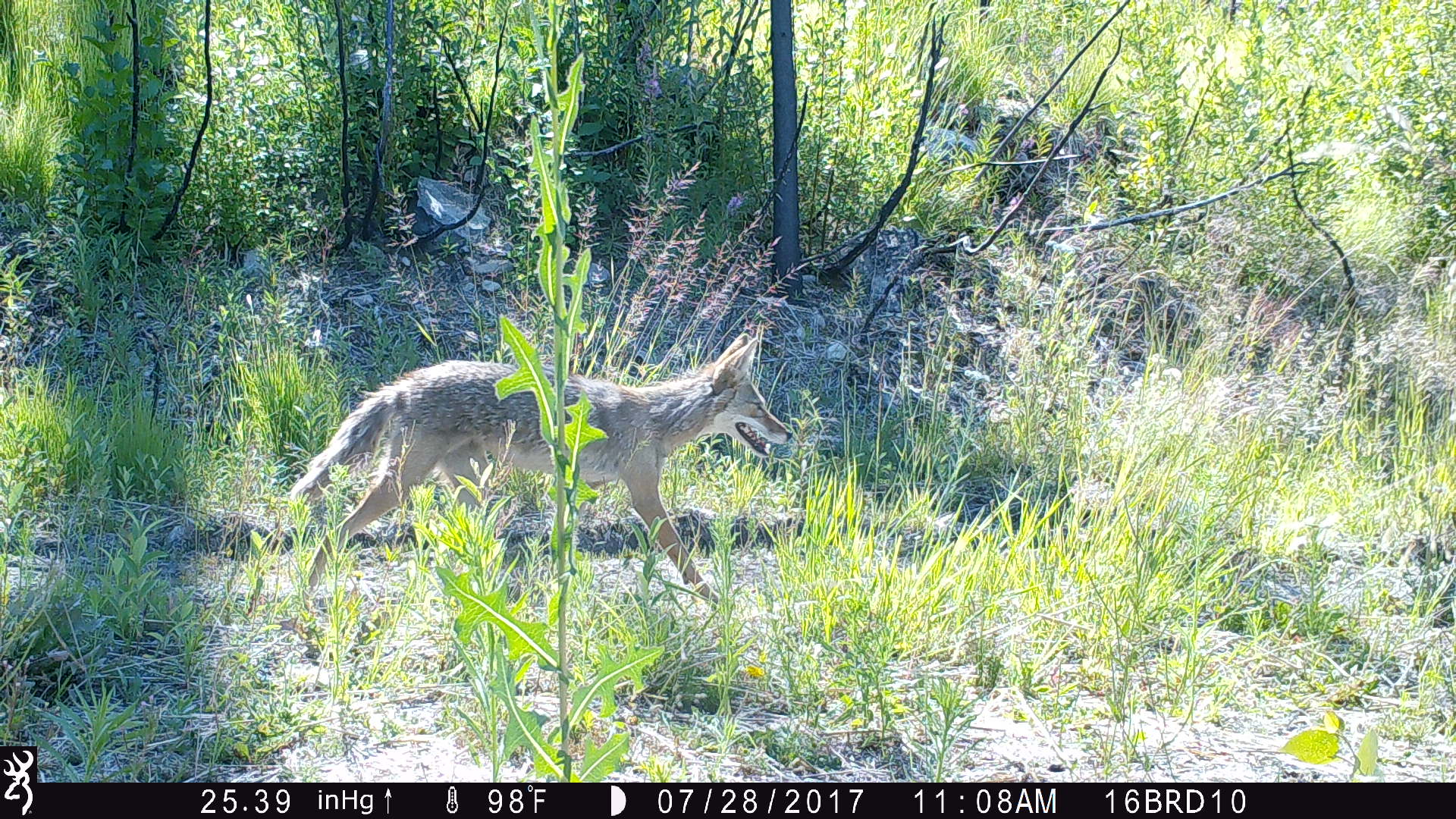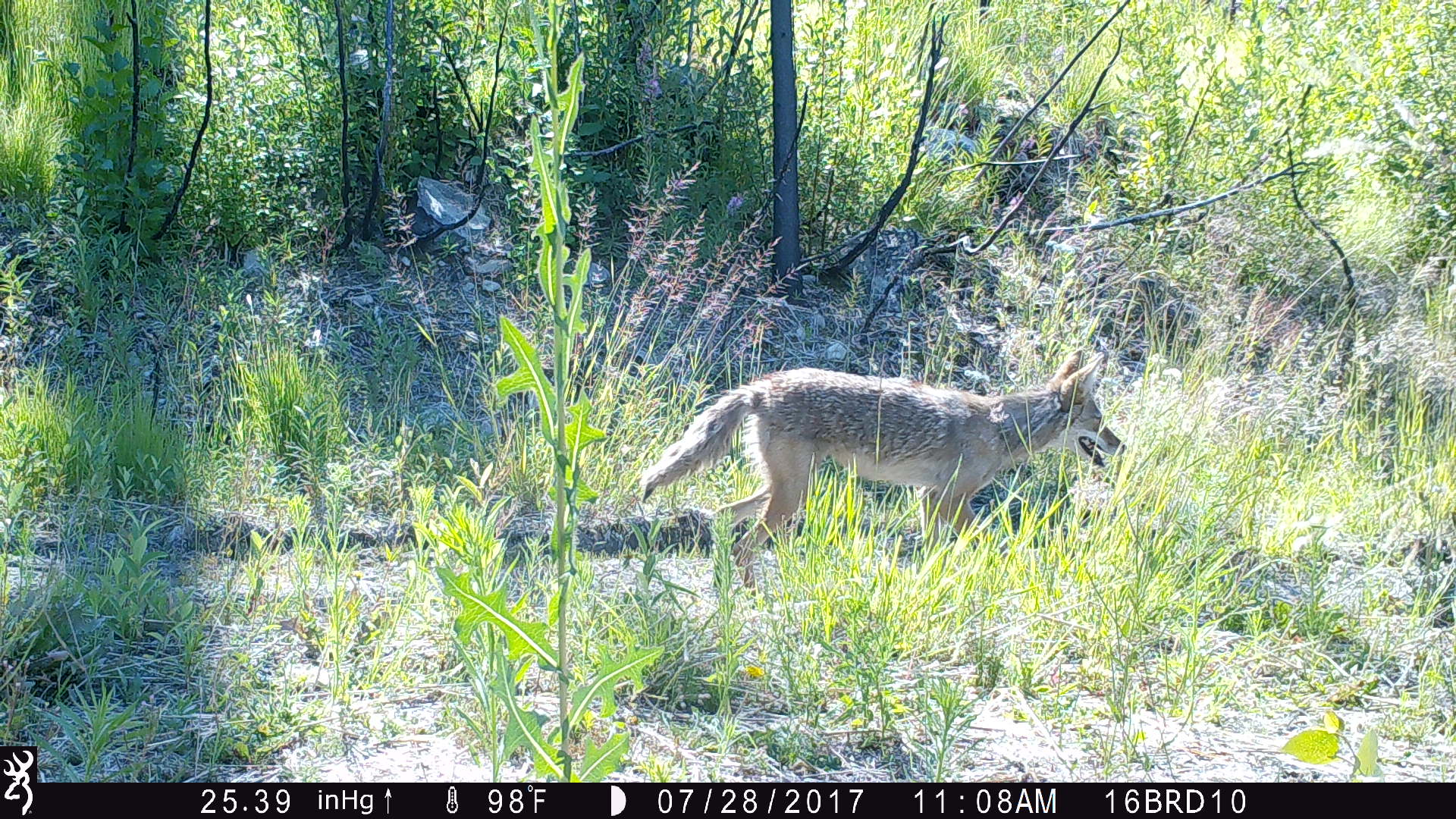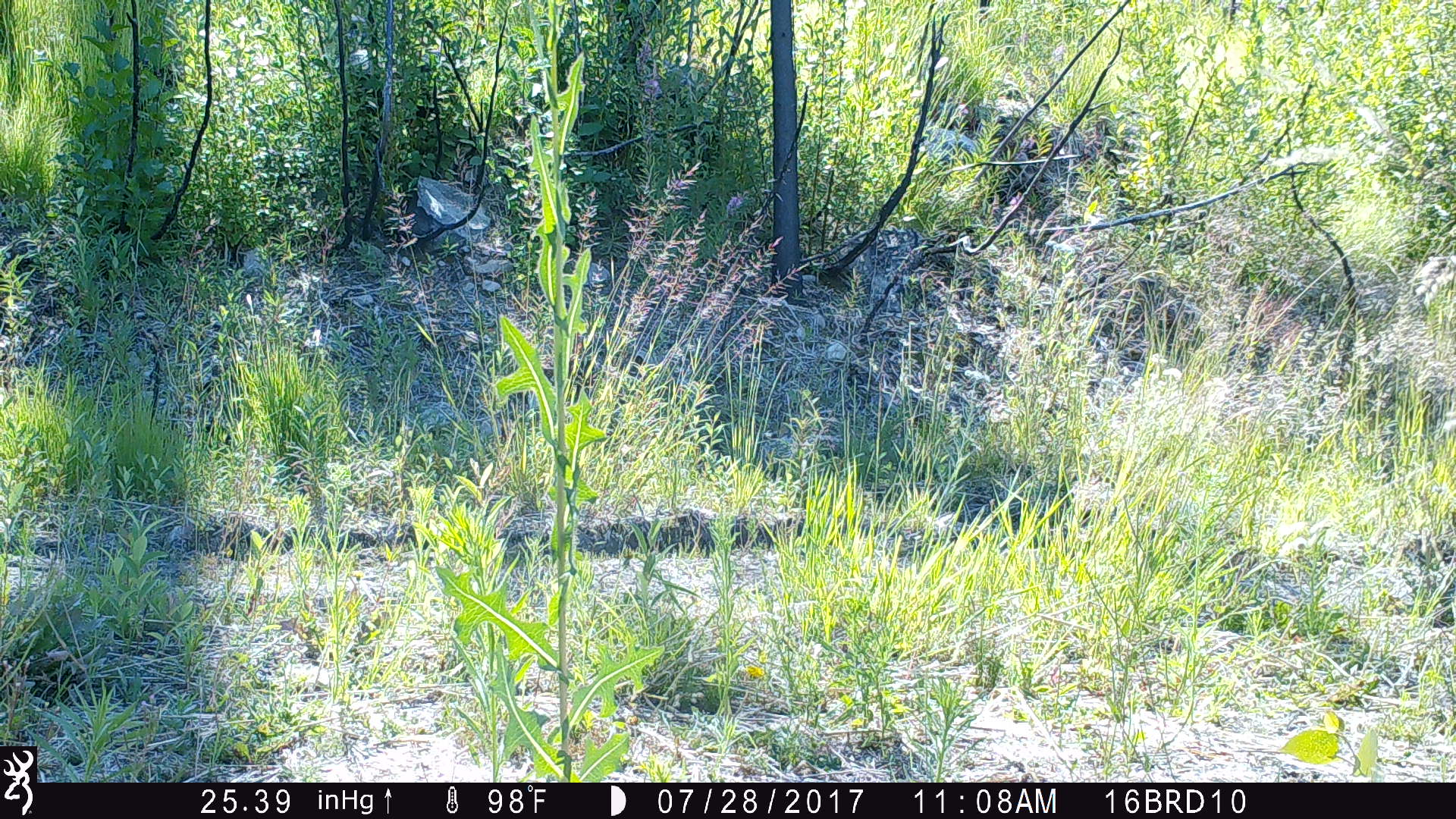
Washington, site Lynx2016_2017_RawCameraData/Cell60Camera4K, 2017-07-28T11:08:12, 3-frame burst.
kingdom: Animalia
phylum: Chordata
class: Mammalia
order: Carnivora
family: Canidae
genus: Canis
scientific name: Canis latrans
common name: coyote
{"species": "Canis latrans (coyote)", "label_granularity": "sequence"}